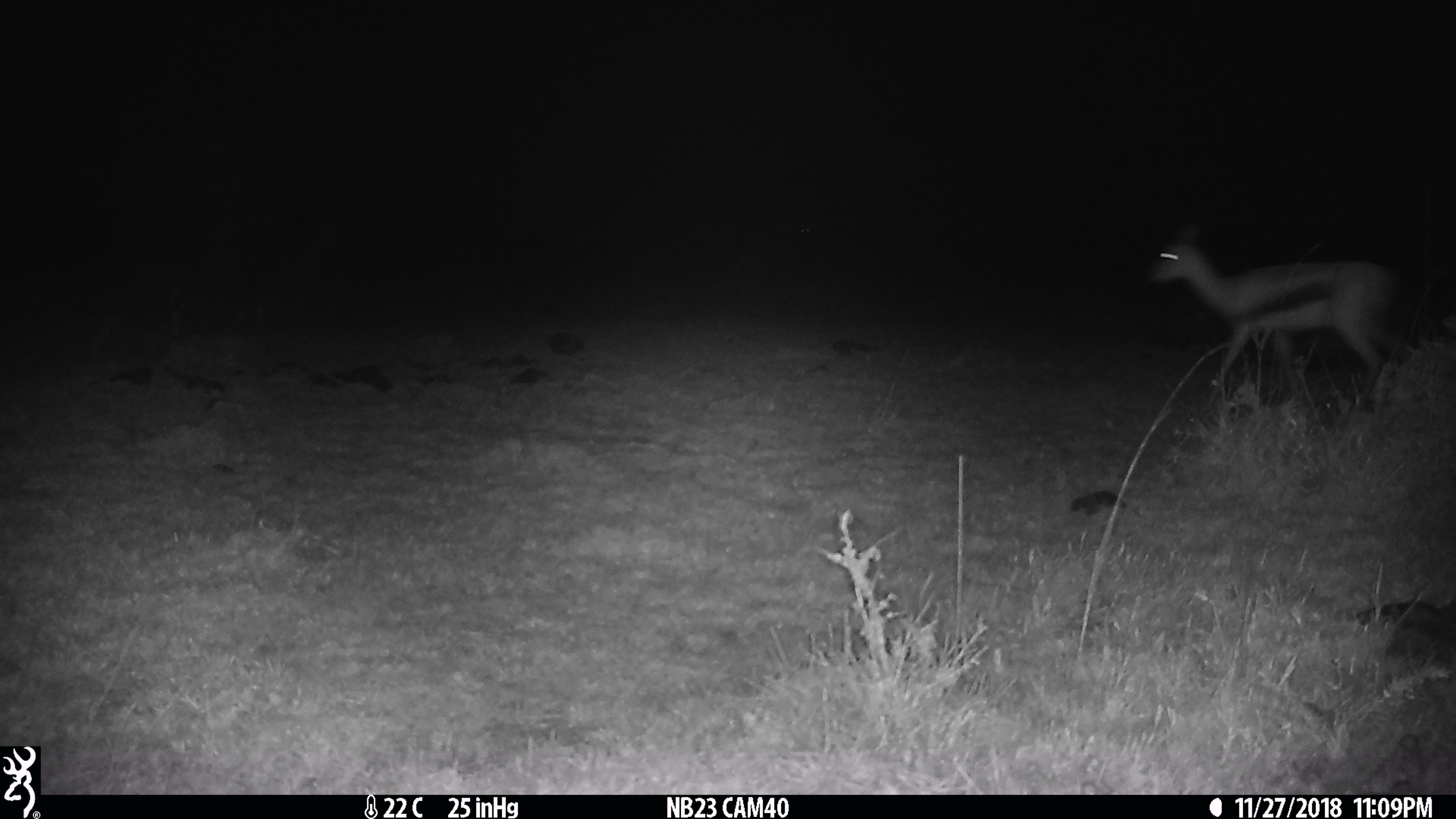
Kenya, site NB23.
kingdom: Animalia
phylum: Chordata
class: Mammalia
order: Artiodactyla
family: Bovidae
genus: Eudorcas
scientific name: Eudorcas thomsonii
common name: thomon's gazelle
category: gazelle thomsons